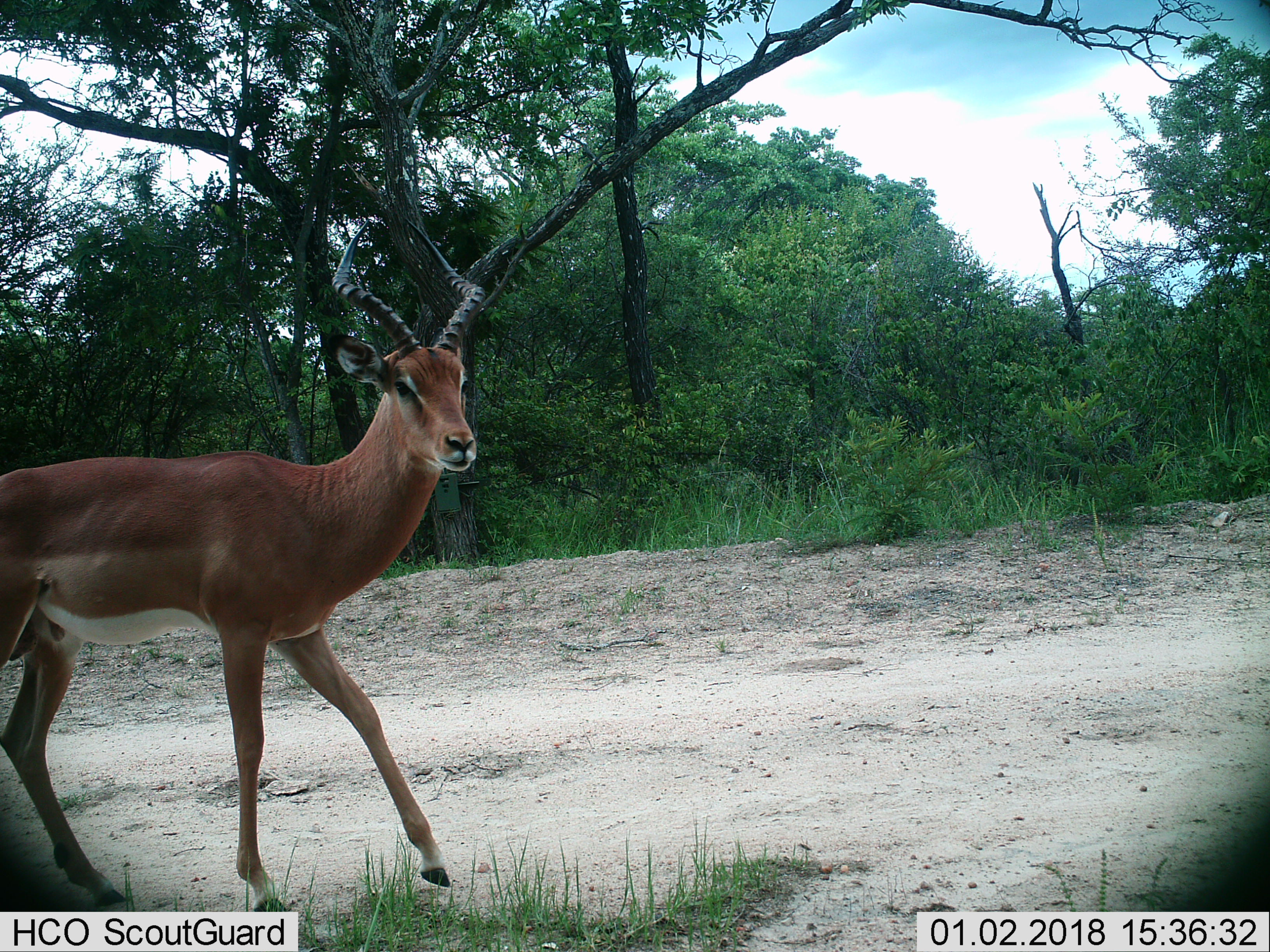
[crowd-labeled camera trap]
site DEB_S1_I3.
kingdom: Animalia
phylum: Chordata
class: Mammalia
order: Artiodactyla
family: Bovidae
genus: Aepyceros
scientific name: Aepyceros melampus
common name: impala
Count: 1.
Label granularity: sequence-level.